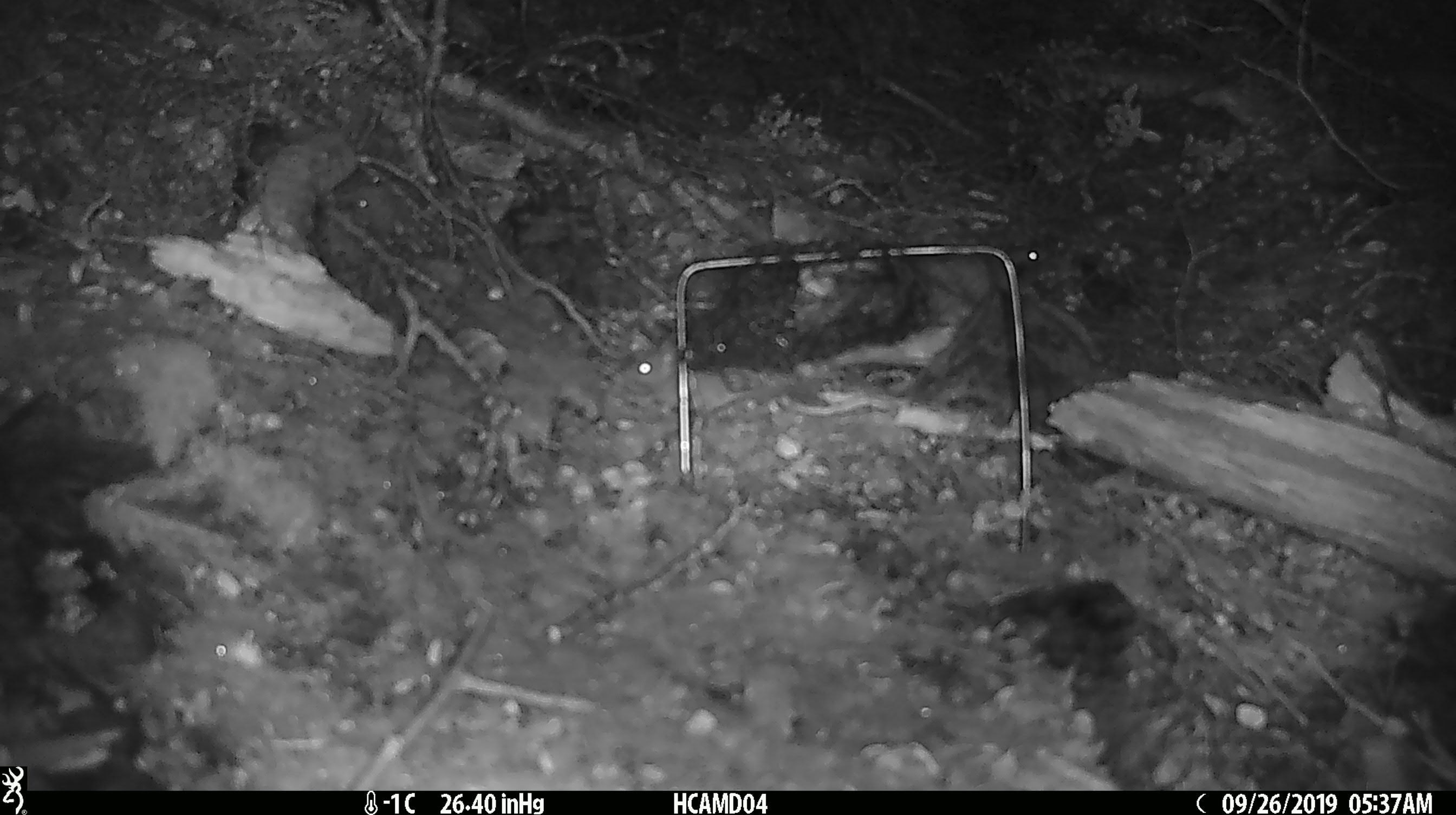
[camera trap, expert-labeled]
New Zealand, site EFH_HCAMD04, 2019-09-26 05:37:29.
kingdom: Animalia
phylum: Chordata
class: Mammalia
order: Rodentia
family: Muridae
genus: Mus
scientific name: Mus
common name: mouse